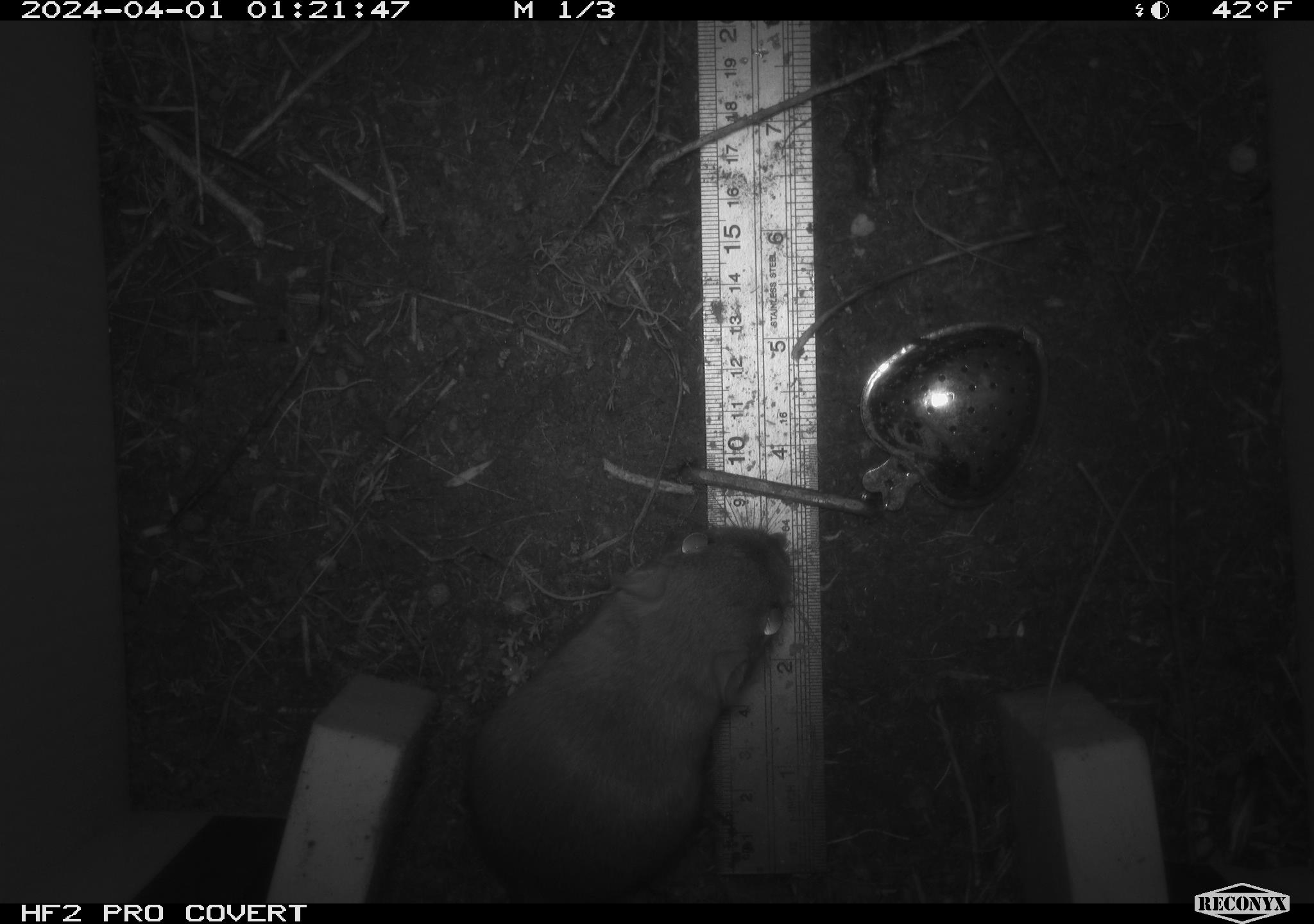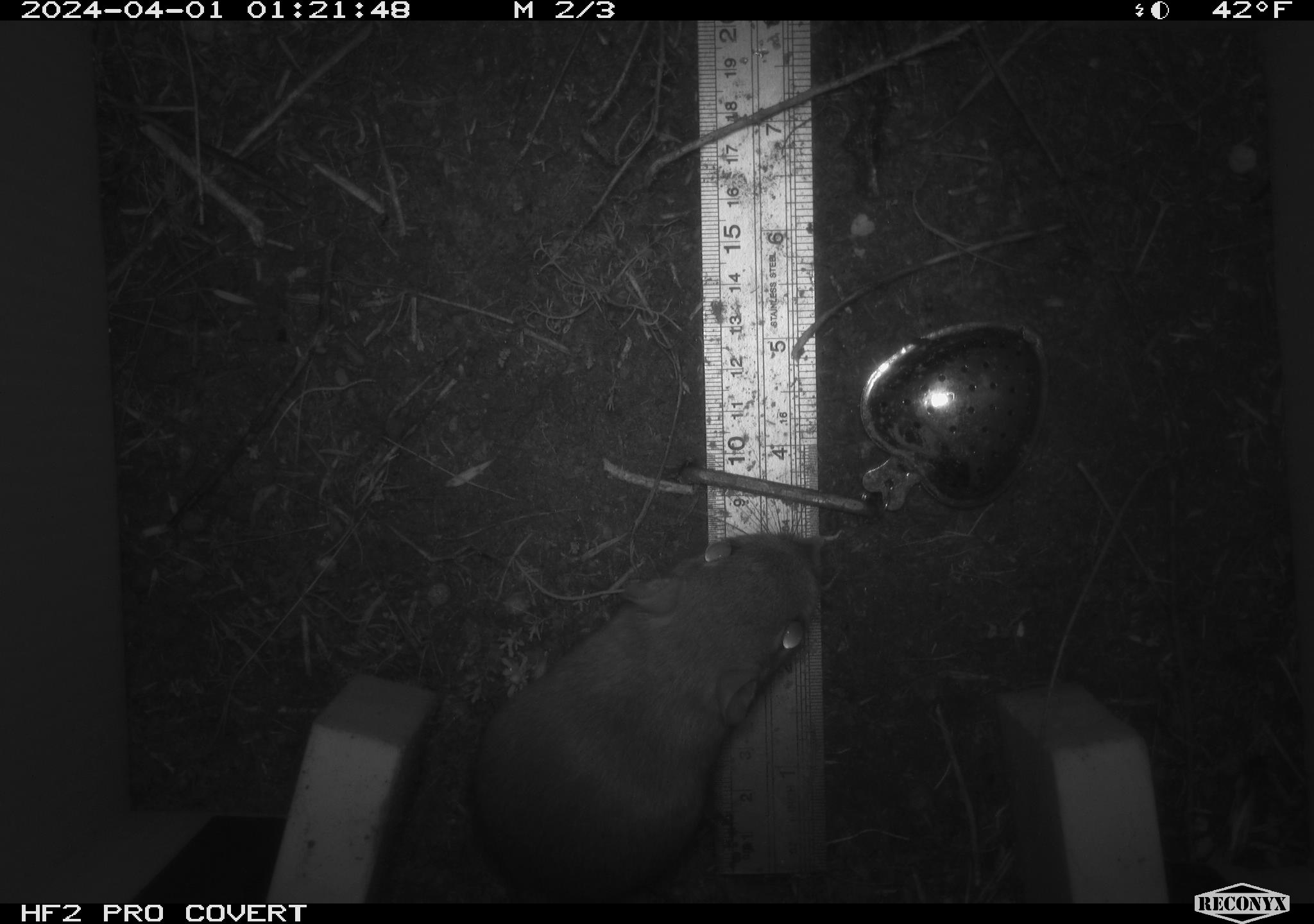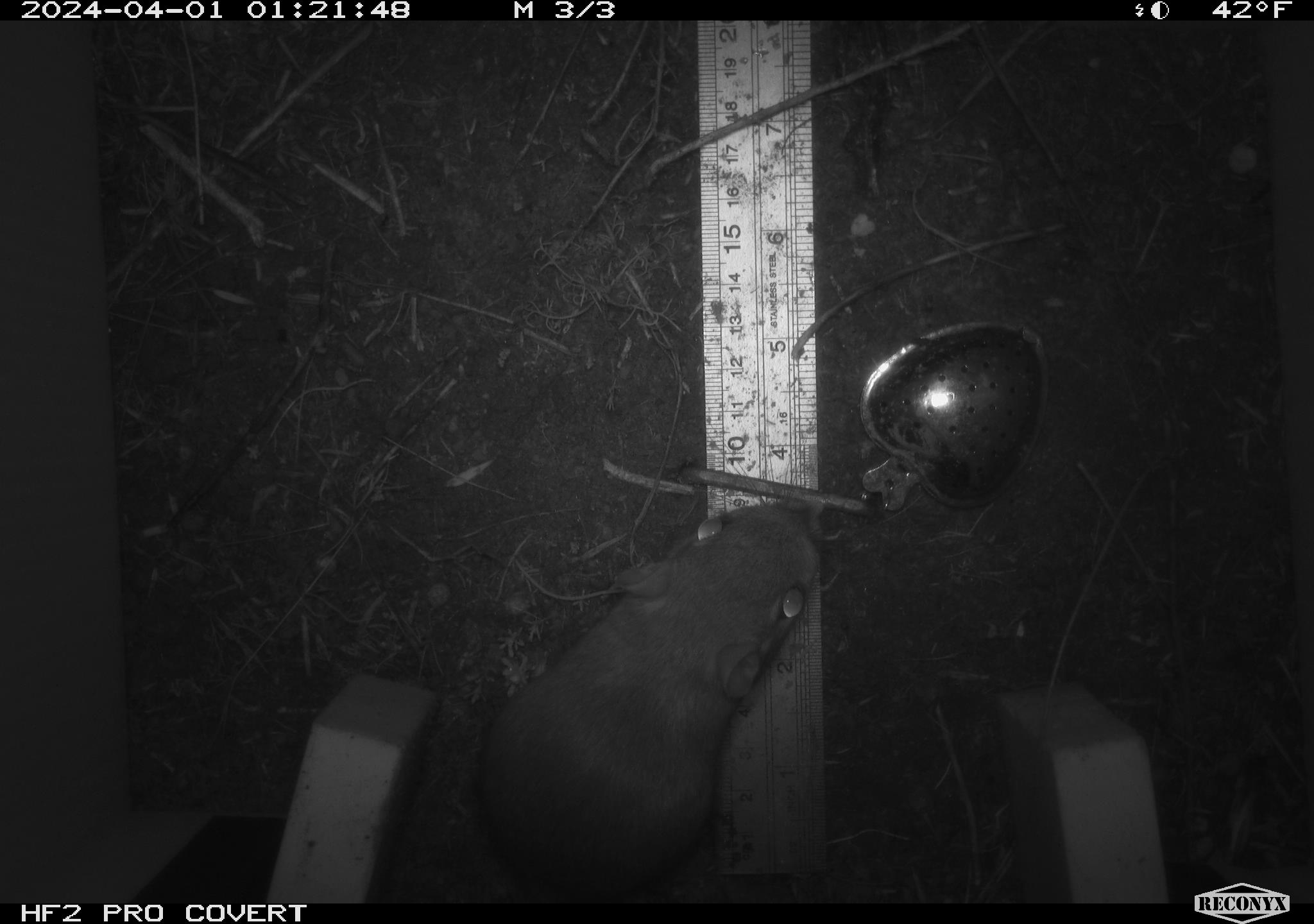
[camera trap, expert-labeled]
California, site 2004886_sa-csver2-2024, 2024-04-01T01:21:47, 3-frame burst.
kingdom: Animalia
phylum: Chordata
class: Mammalia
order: Rodentia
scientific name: Rodentia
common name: rodent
Rodent (Rodentia).